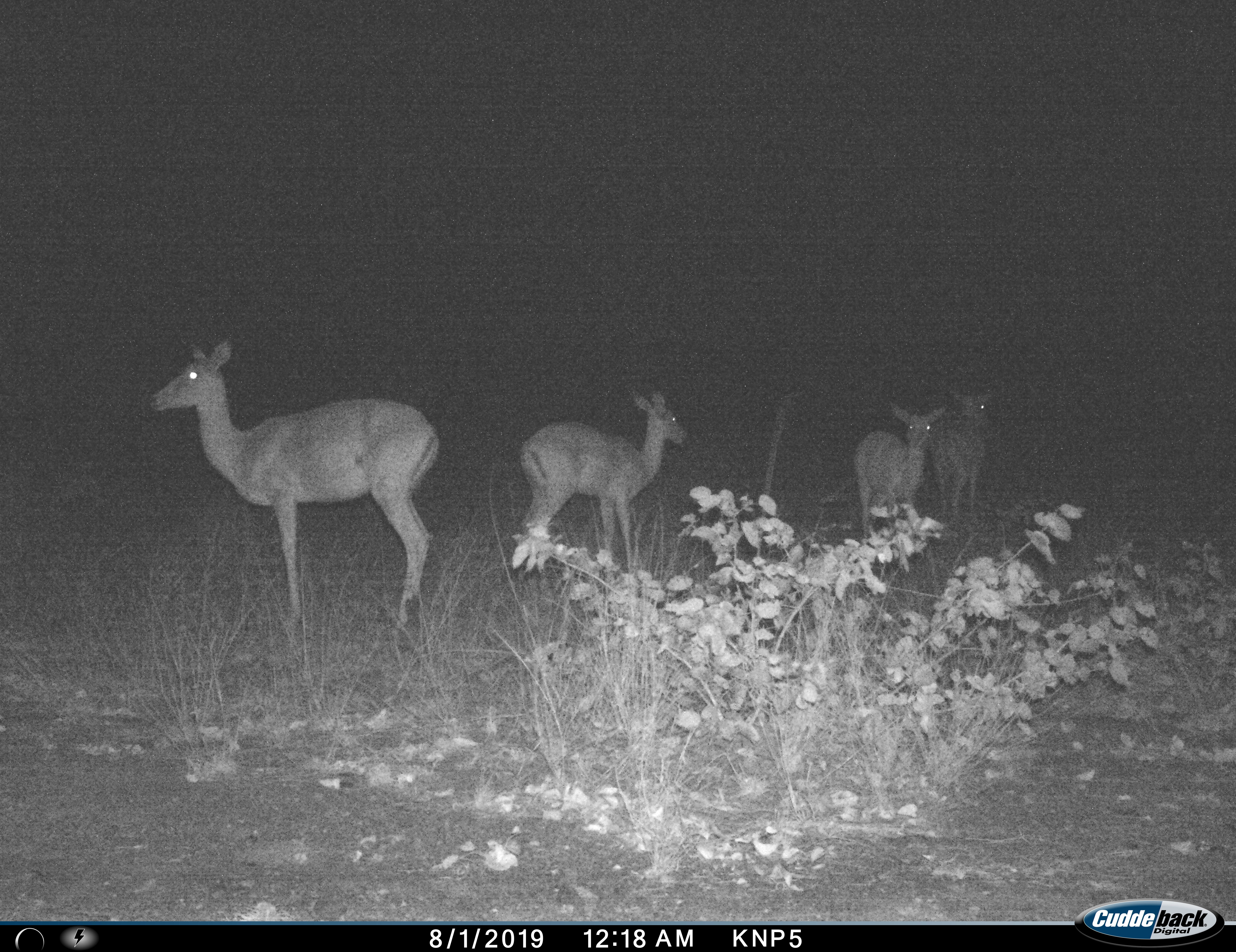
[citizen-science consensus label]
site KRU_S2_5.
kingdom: Animalia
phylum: Chordata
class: Mammalia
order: Artiodactyla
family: Bovidae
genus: Aepyceros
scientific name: Aepyceros melampus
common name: impala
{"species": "impala (Aepyceros melampus)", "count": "4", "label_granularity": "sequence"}